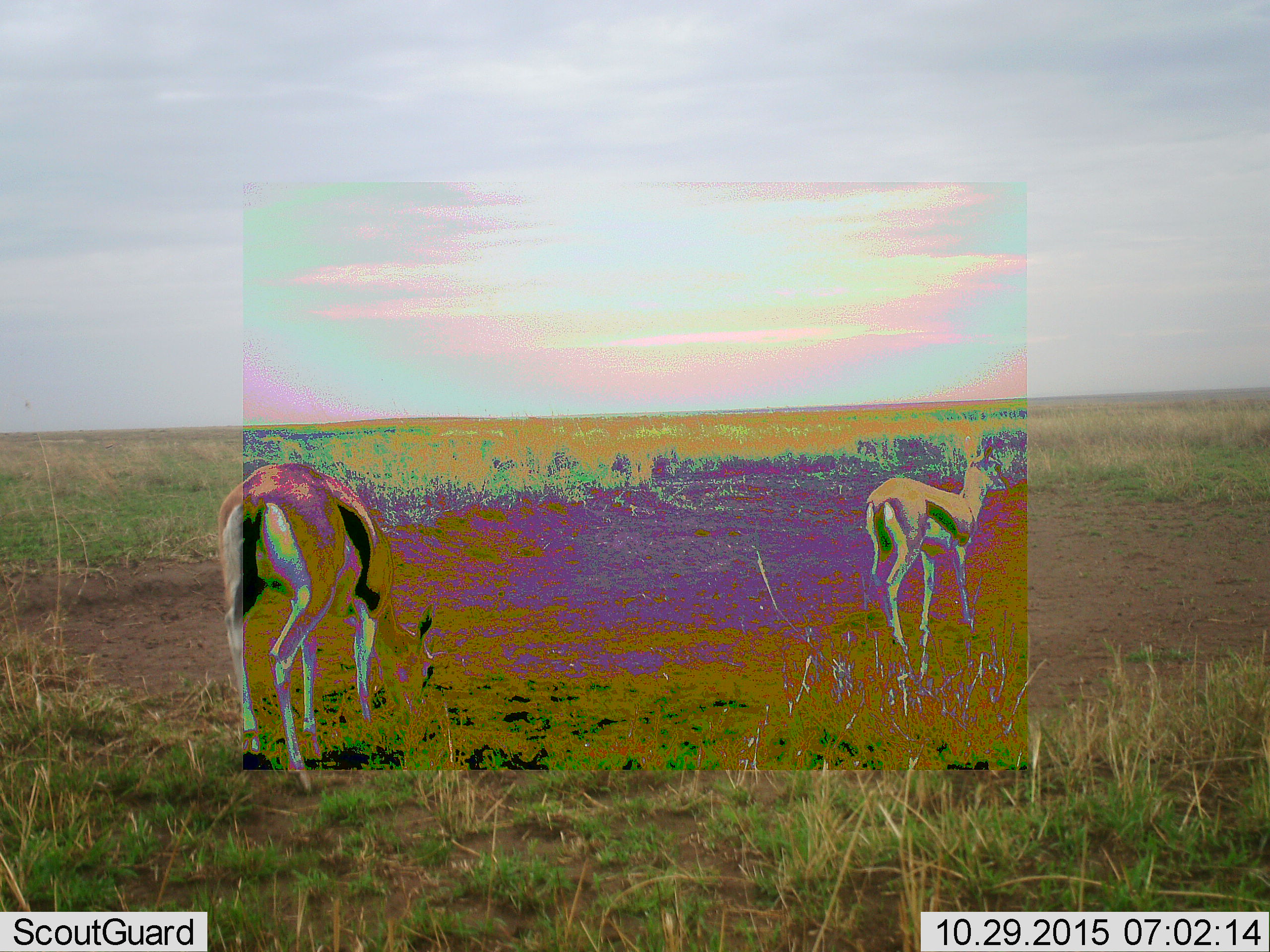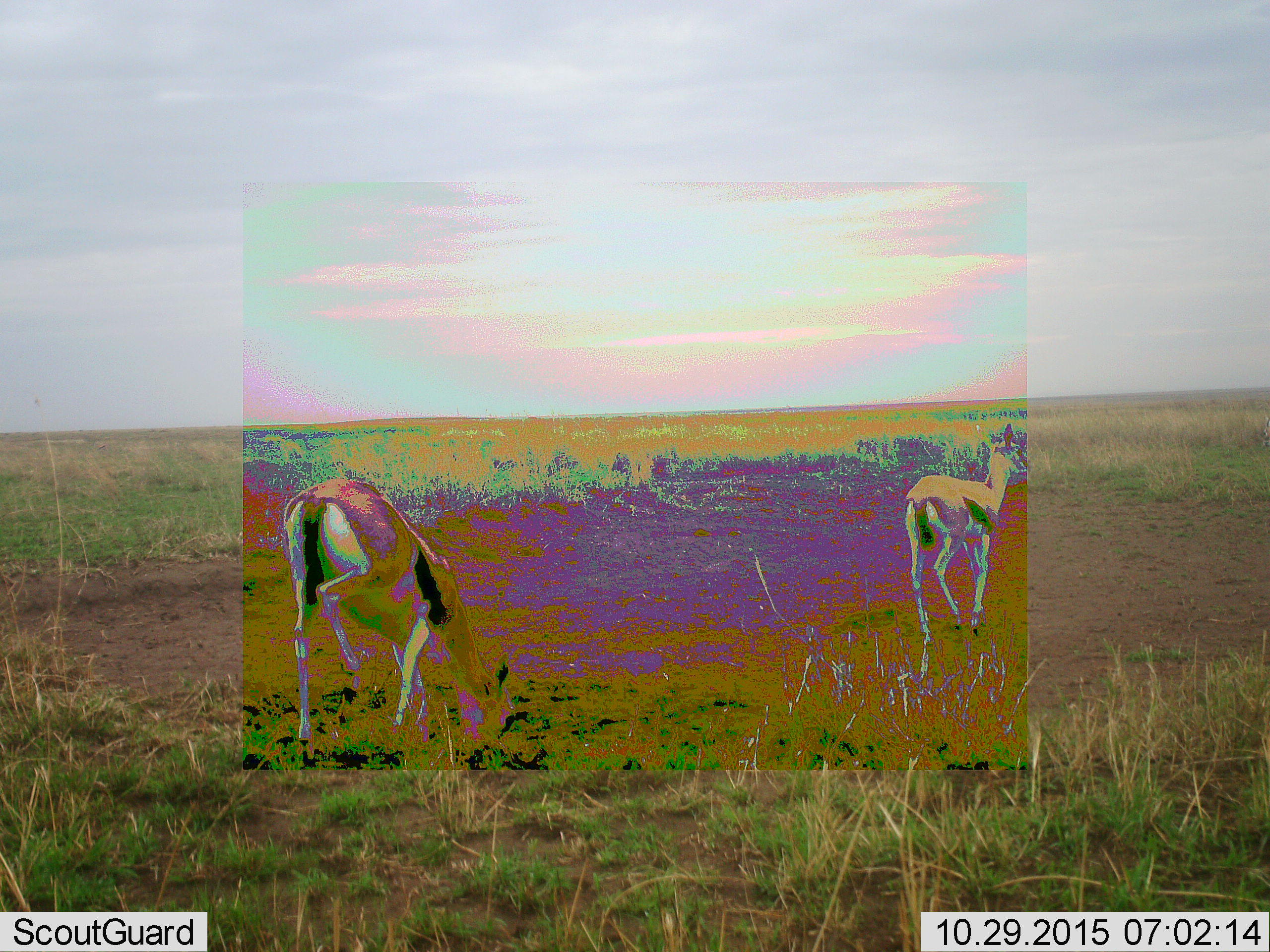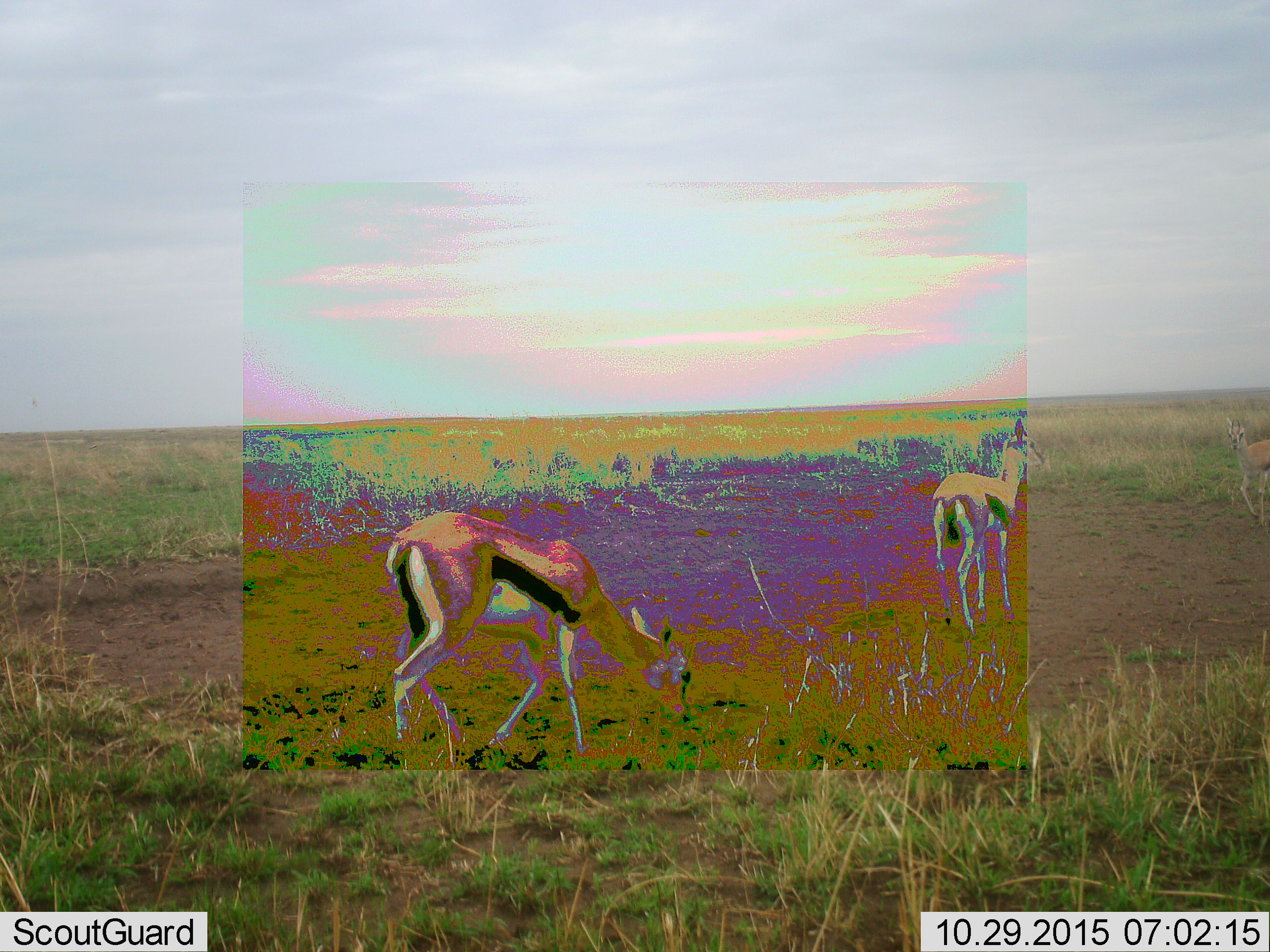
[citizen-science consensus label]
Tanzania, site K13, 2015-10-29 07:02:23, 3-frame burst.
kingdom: Animalia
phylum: Chordata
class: Mammalia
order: Artiodactyla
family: Bovidae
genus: Eudorcas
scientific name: Eudorcas thomsonii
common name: thomson's gazelle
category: gazellethomsons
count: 2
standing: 56%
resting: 0%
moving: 56%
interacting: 0%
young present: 0%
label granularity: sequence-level